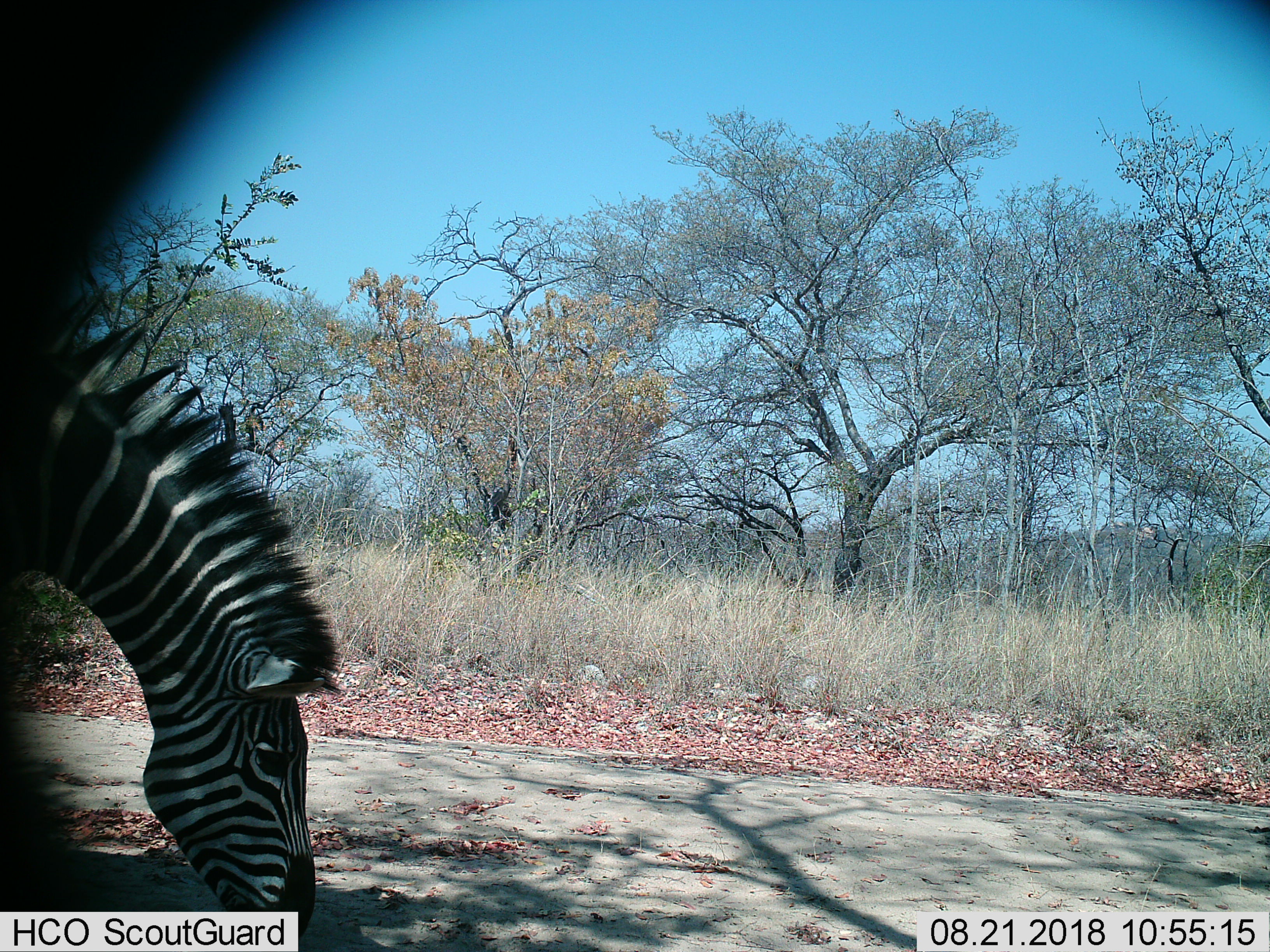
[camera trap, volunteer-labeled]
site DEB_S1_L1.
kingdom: Animalia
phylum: Chordata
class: Mammalia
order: Perissodactyla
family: Equidae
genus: Equus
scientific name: Equus quagga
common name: plains zebra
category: zebraplains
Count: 1.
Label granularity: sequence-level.